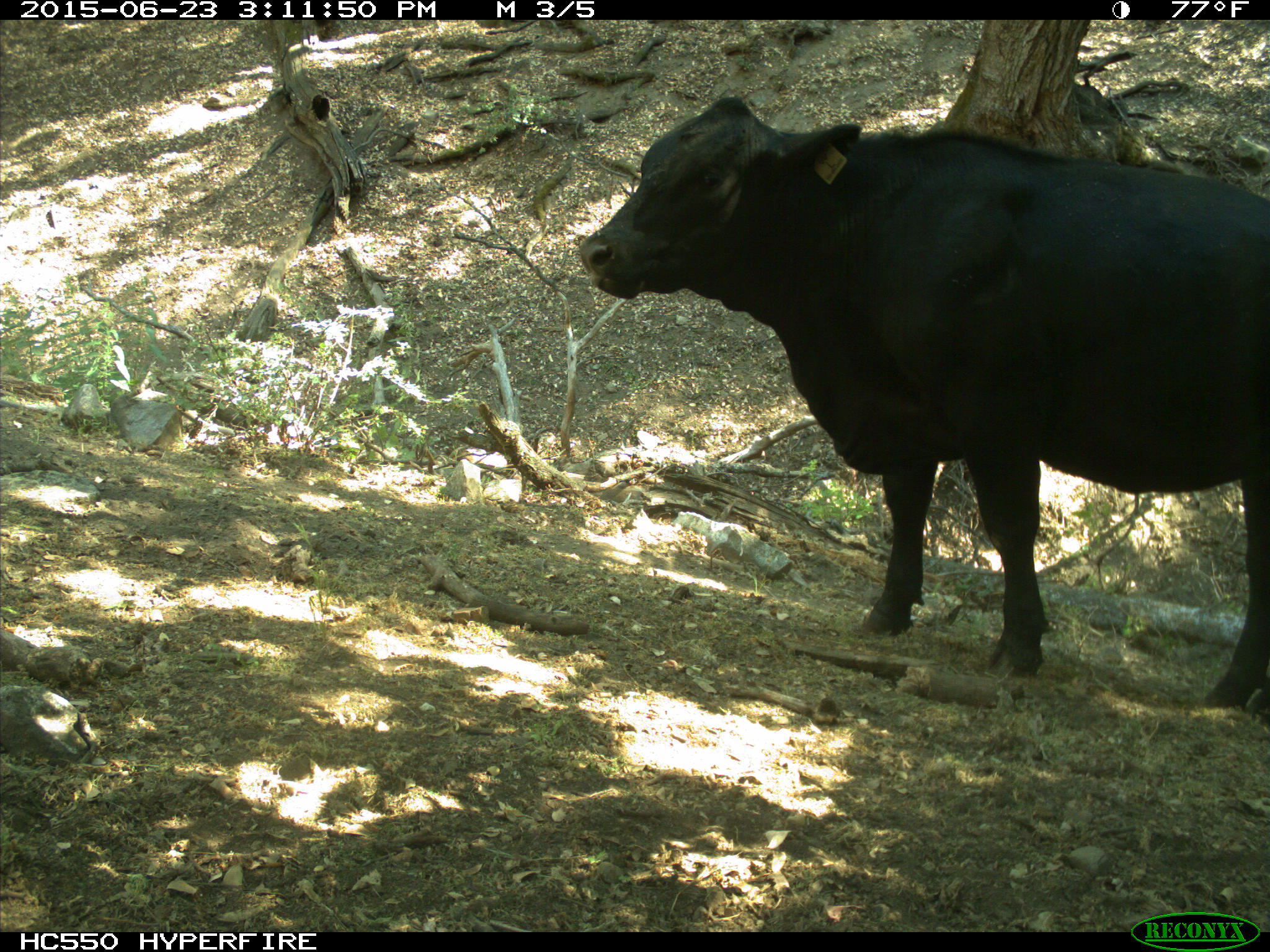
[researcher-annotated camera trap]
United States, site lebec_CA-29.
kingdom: Animalia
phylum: Chordata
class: Mammalia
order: Artiodactyla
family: Bovidae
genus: Bos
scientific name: Bos taurus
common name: domestic cow